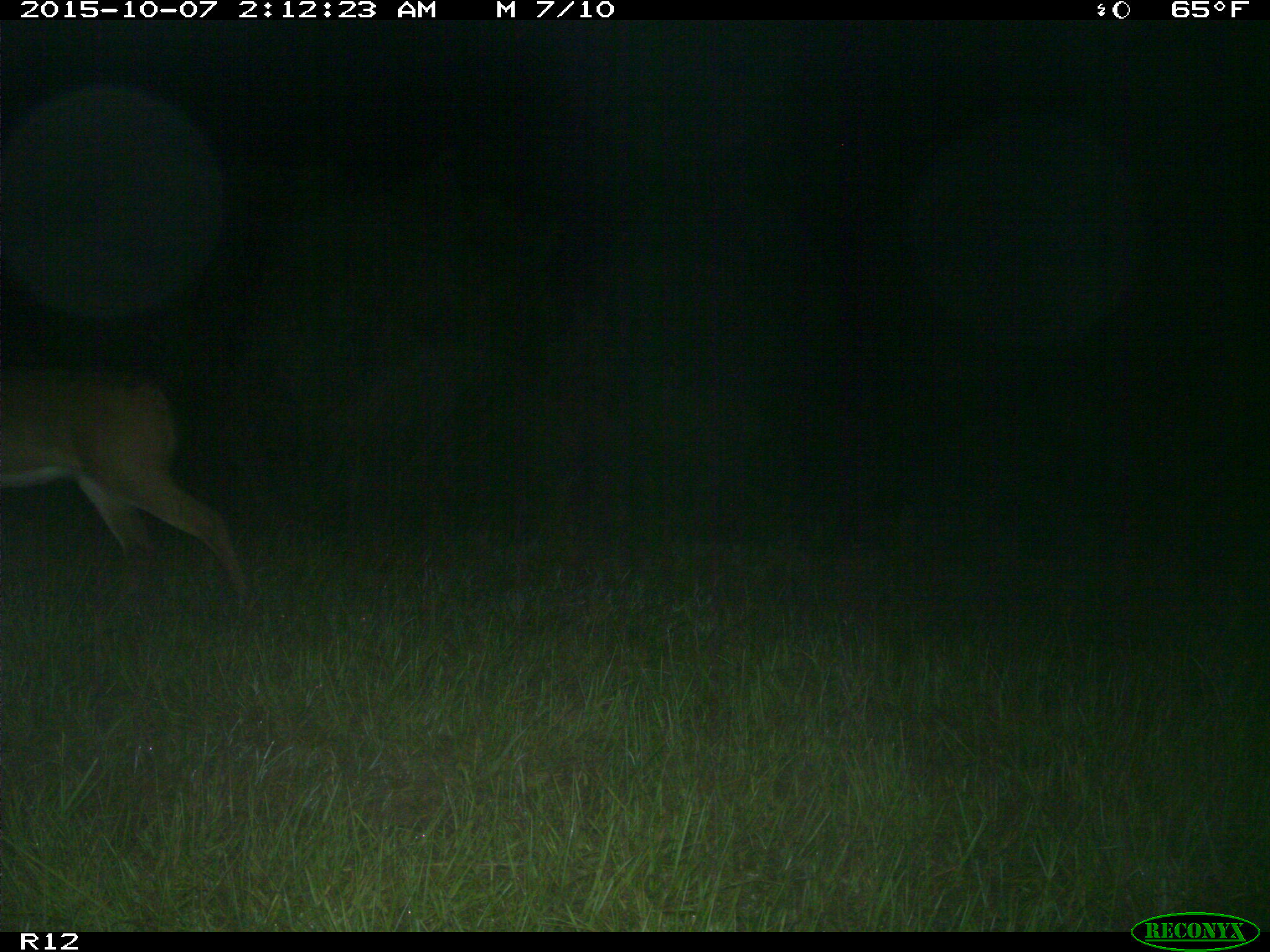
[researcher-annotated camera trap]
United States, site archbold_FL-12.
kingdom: Animalia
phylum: Chordata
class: Mammalia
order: Artiodactyla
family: Cervidae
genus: Odocoileus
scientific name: Odocoileus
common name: deer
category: unidentified deer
Unidentified deer (deer) (Odocoileus).